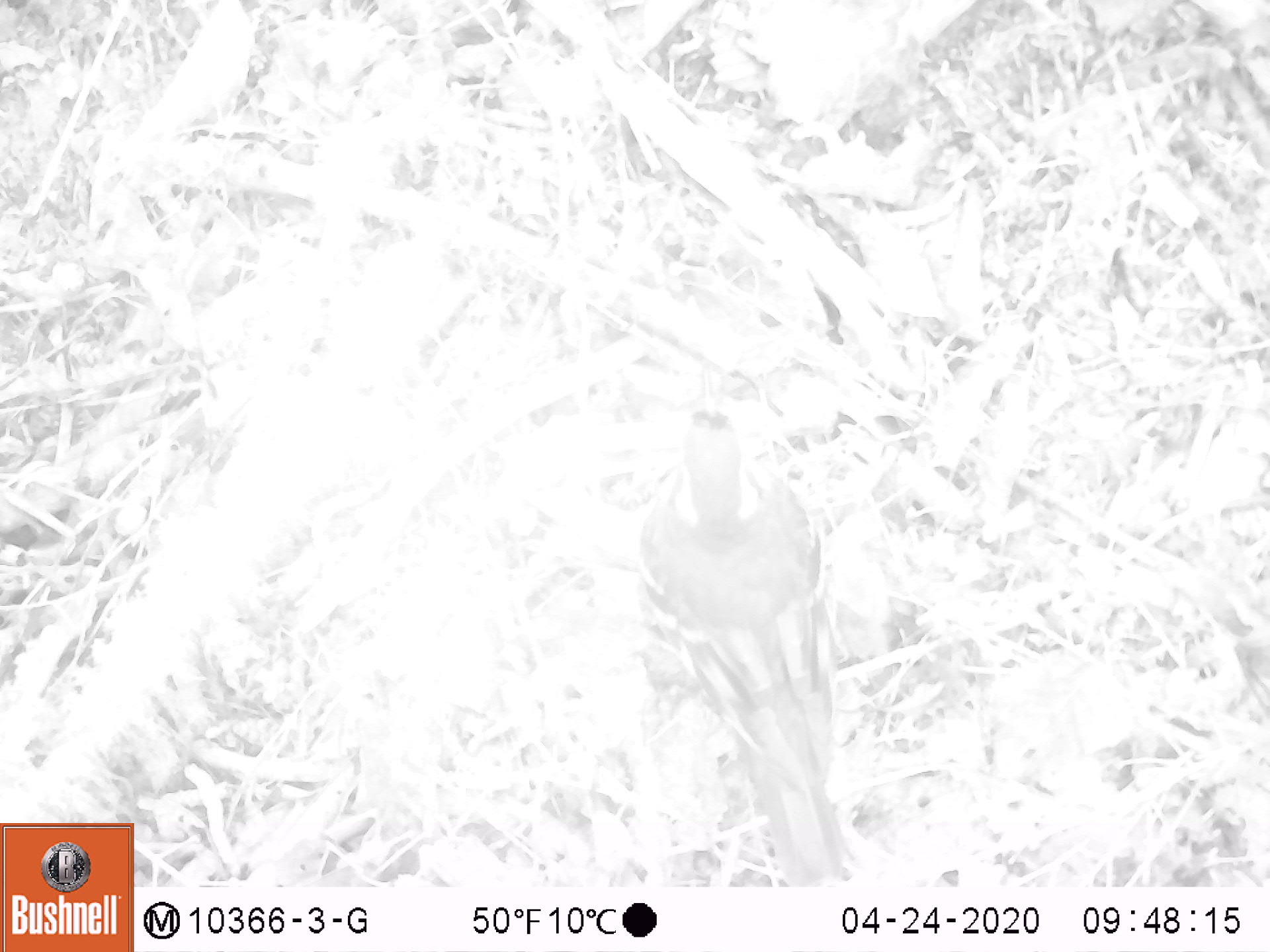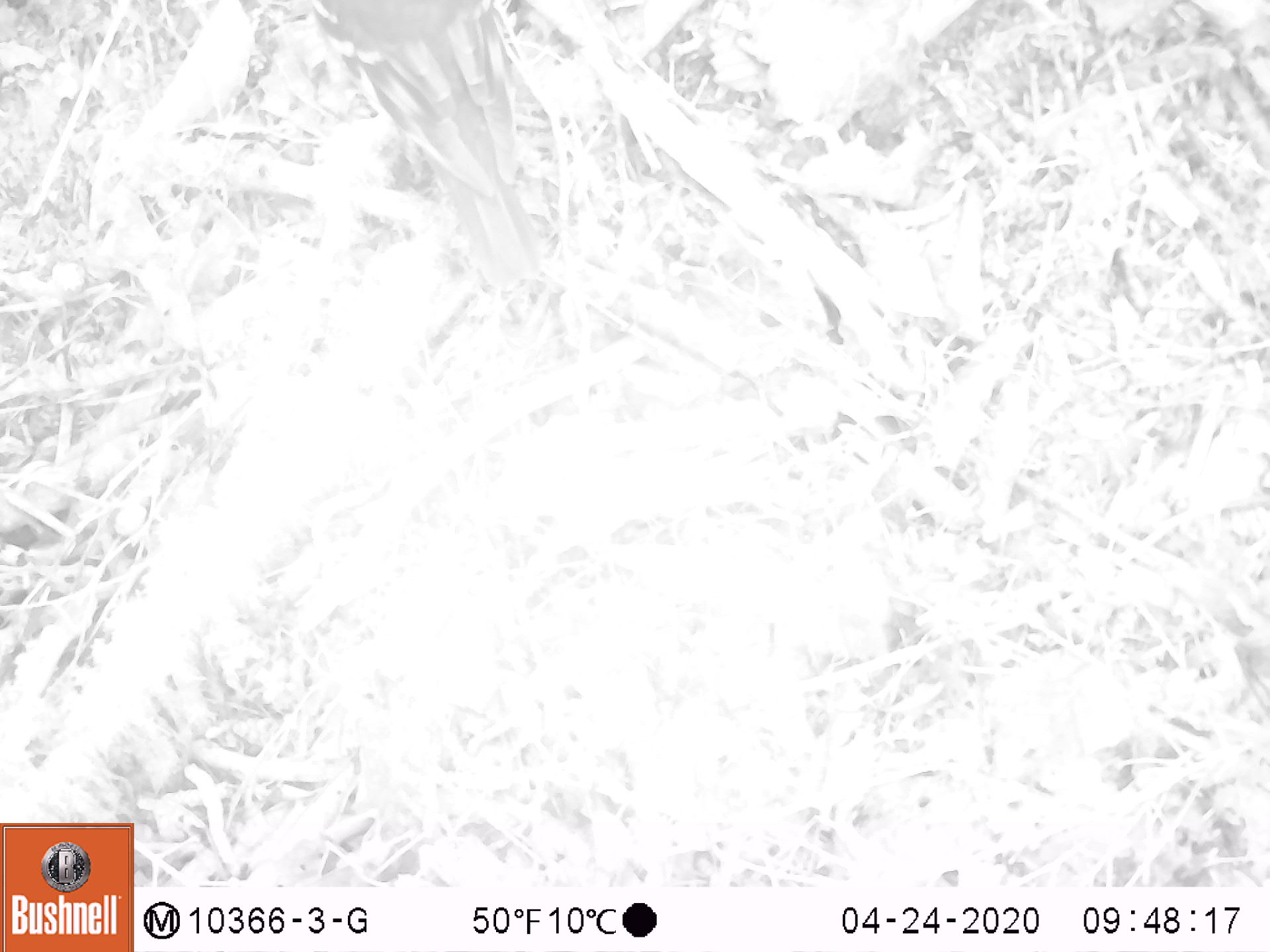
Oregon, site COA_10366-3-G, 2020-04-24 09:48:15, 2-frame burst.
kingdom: Animalia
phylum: Chordata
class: Aves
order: Passeriformes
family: Turdidae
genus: Ixoreus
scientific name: Ixoreus naevius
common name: varied thrush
Varied thrush (Ixoreus naevius).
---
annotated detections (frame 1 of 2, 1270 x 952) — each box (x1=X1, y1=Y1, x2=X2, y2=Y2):
varied thrush: (x1=650, y1=378, x2=854, y2=879)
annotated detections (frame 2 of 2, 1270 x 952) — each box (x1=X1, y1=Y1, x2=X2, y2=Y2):
varied thrush: (x1=302, y1=0, x2=546, y2=295)